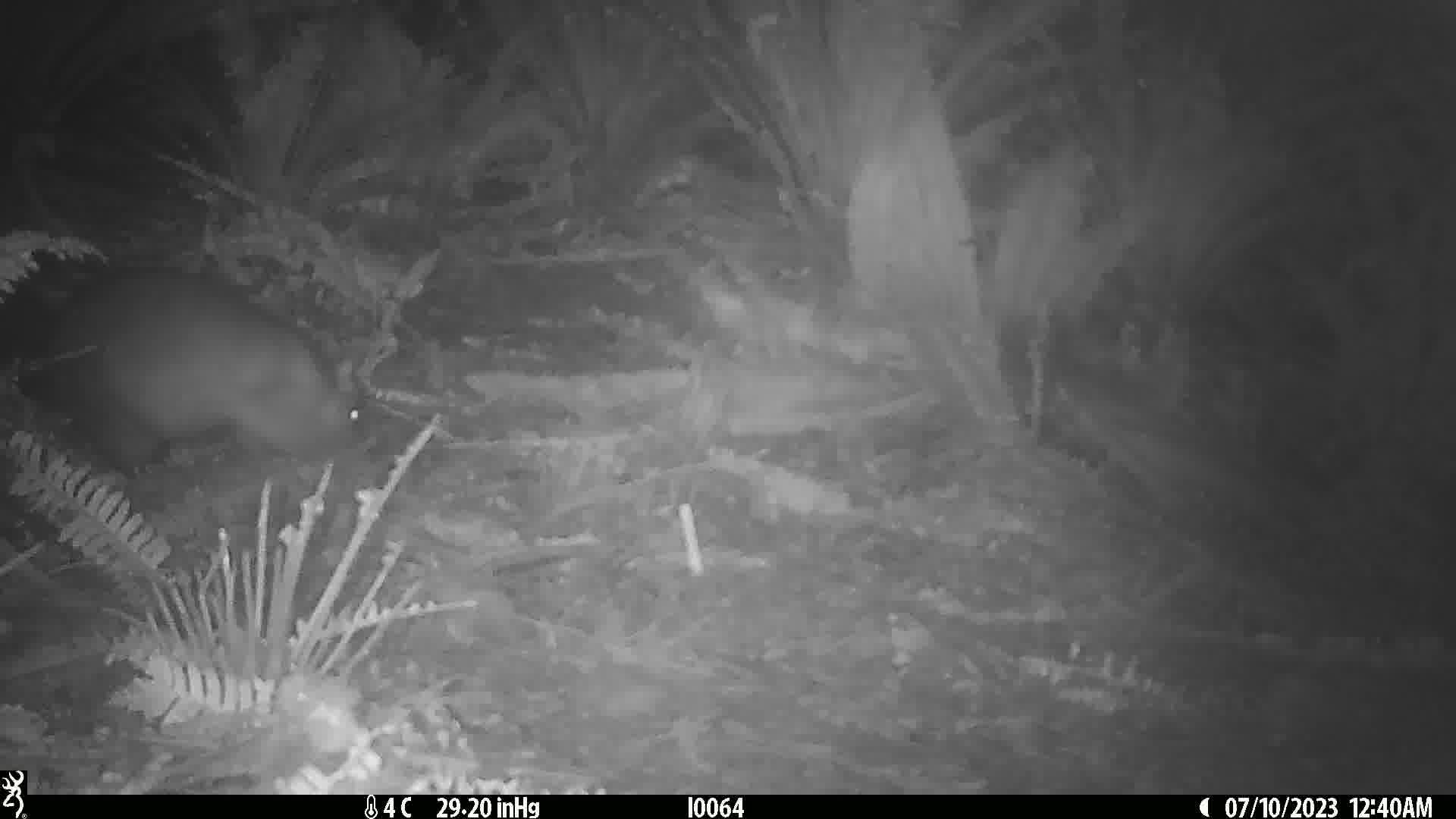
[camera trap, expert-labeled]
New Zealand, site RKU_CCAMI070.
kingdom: Animalia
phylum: Chordata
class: Mammalia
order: Diprotodontia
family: Phalangeridae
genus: Trichosurus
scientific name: Trichosurus vulpecula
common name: common brushtail possum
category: possum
Possum (common brushtail possum) (Trichosurus vulpecula).